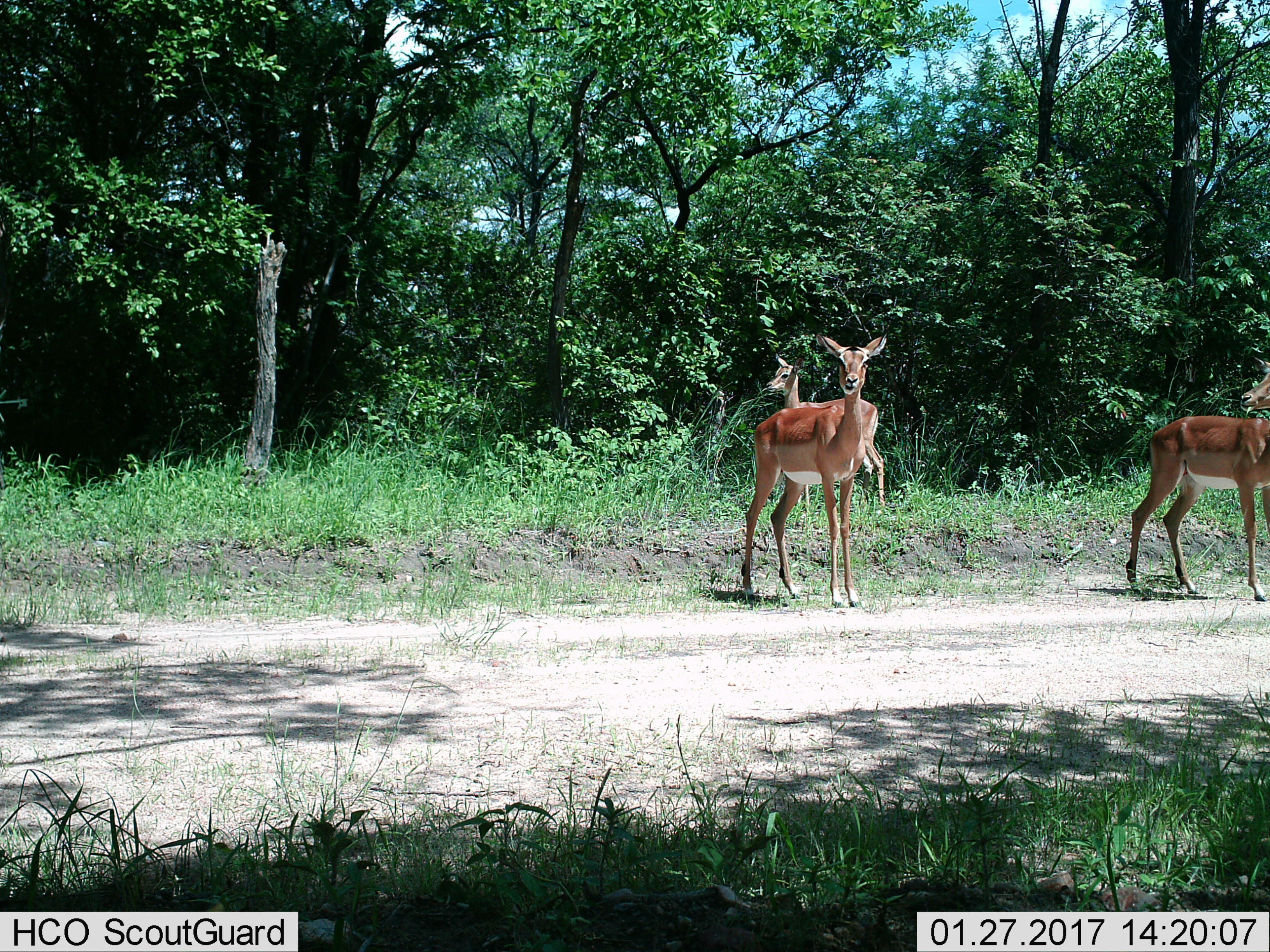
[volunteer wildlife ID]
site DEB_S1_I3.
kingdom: Animalia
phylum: Chordata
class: Mammalia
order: Artiodactyla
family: Bovidae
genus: Aepyceros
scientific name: Aepyceros melampus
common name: impala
Impala (Aepyceros melampus), count 3. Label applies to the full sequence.